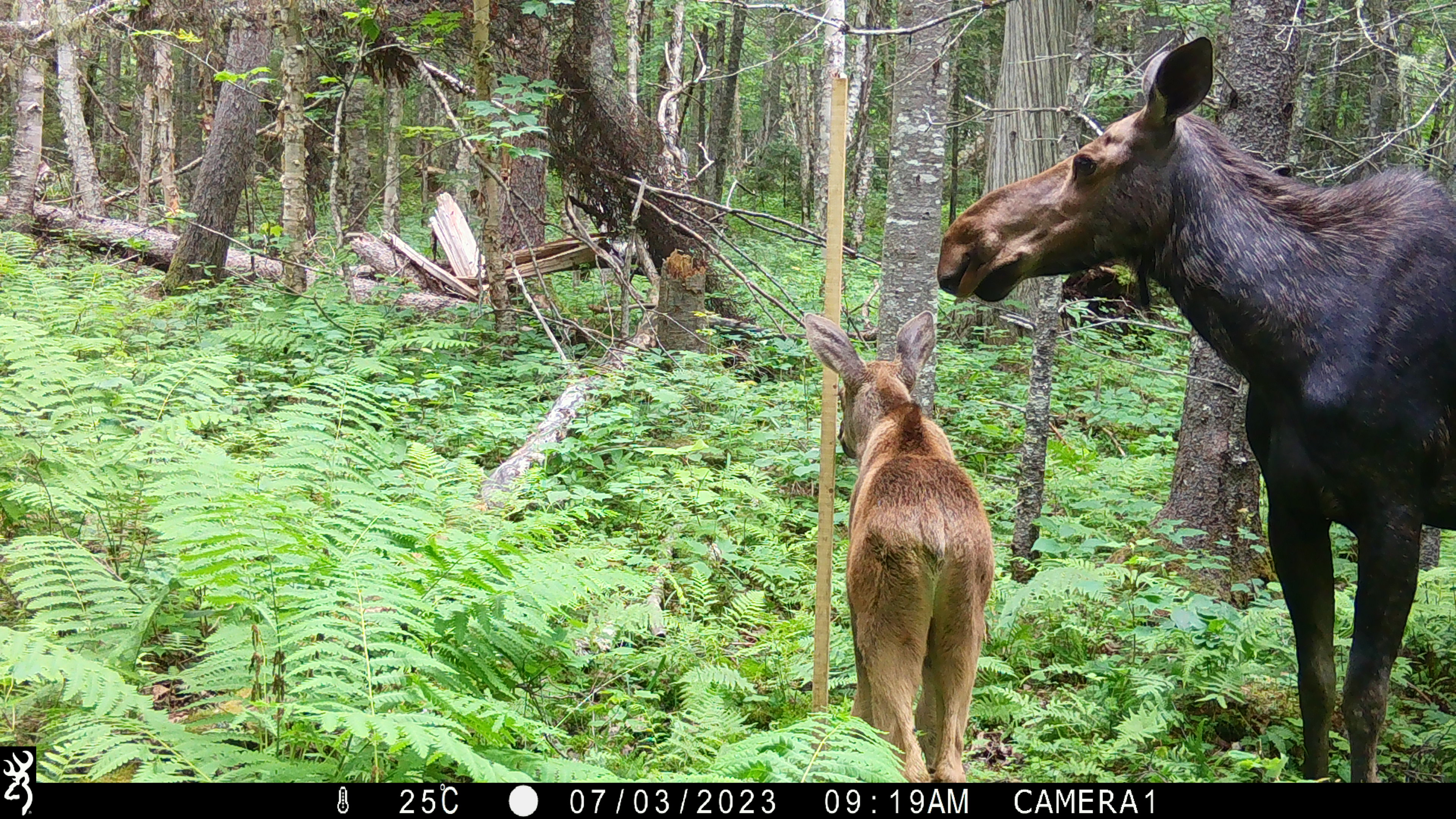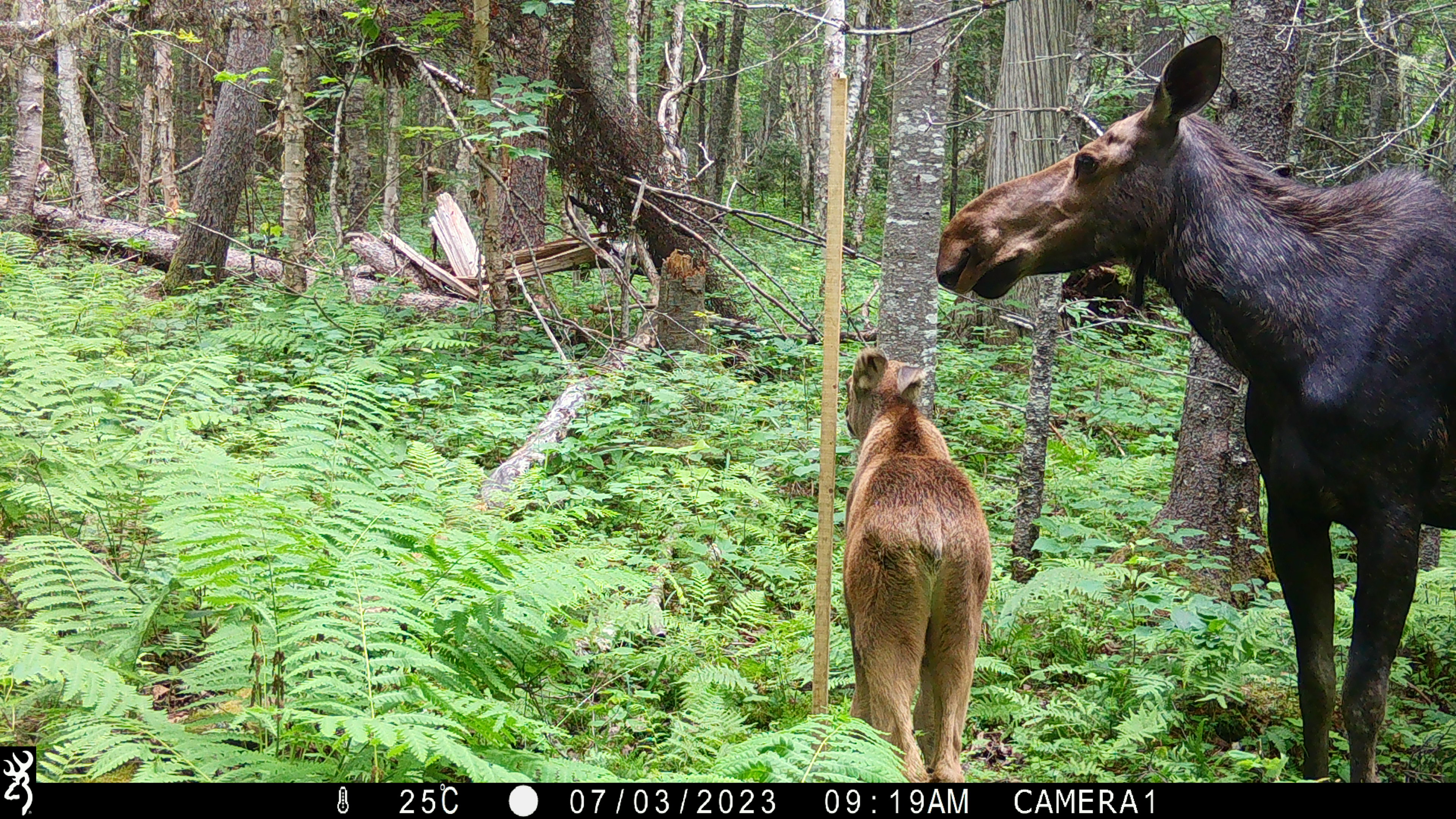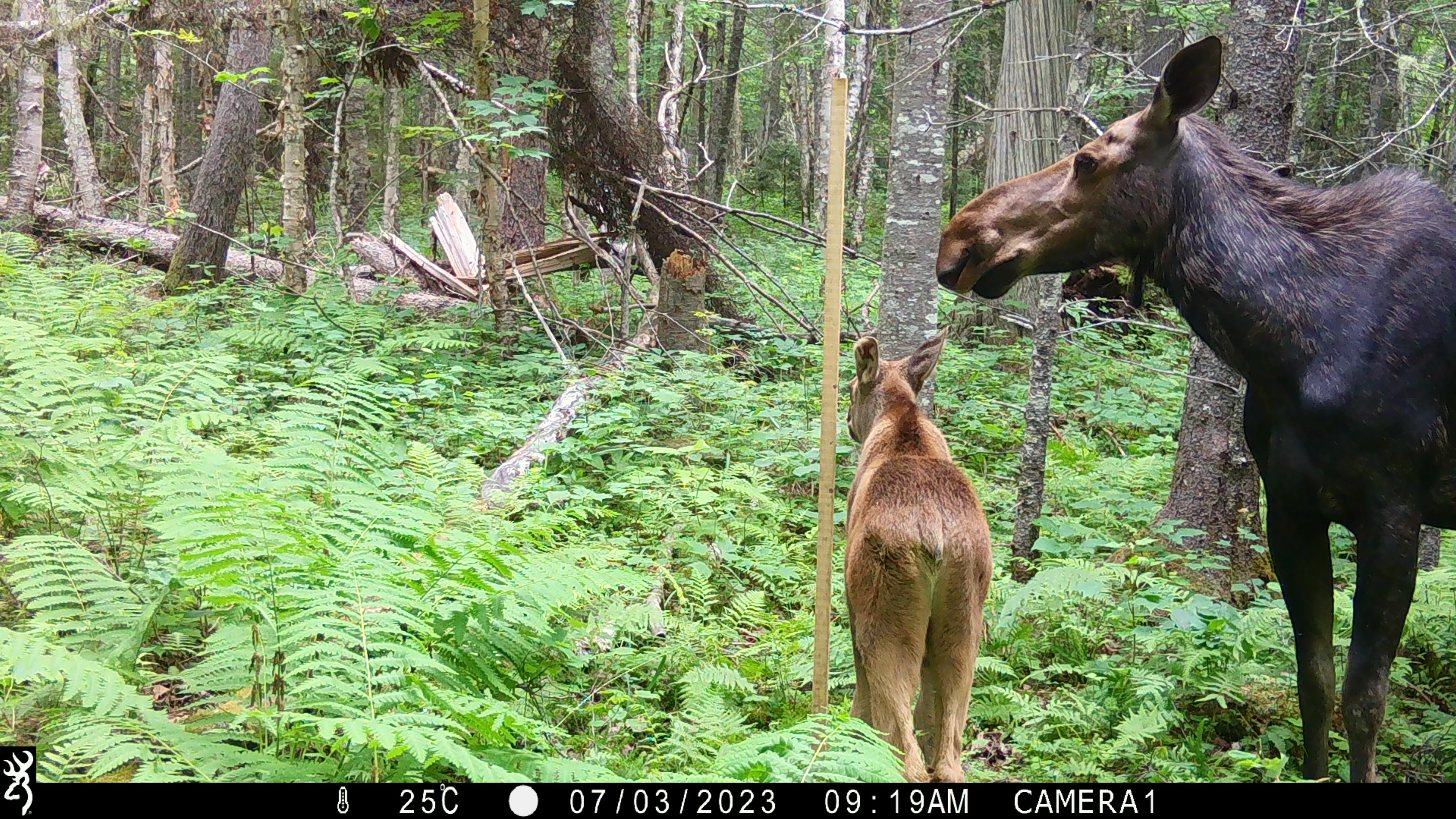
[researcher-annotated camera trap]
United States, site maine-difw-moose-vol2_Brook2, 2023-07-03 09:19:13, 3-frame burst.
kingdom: Animalia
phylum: Chordata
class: Mammalia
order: Artiodactyla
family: Cervidae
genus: Alces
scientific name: Alces alces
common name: moose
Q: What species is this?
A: Moose (Alces alces).